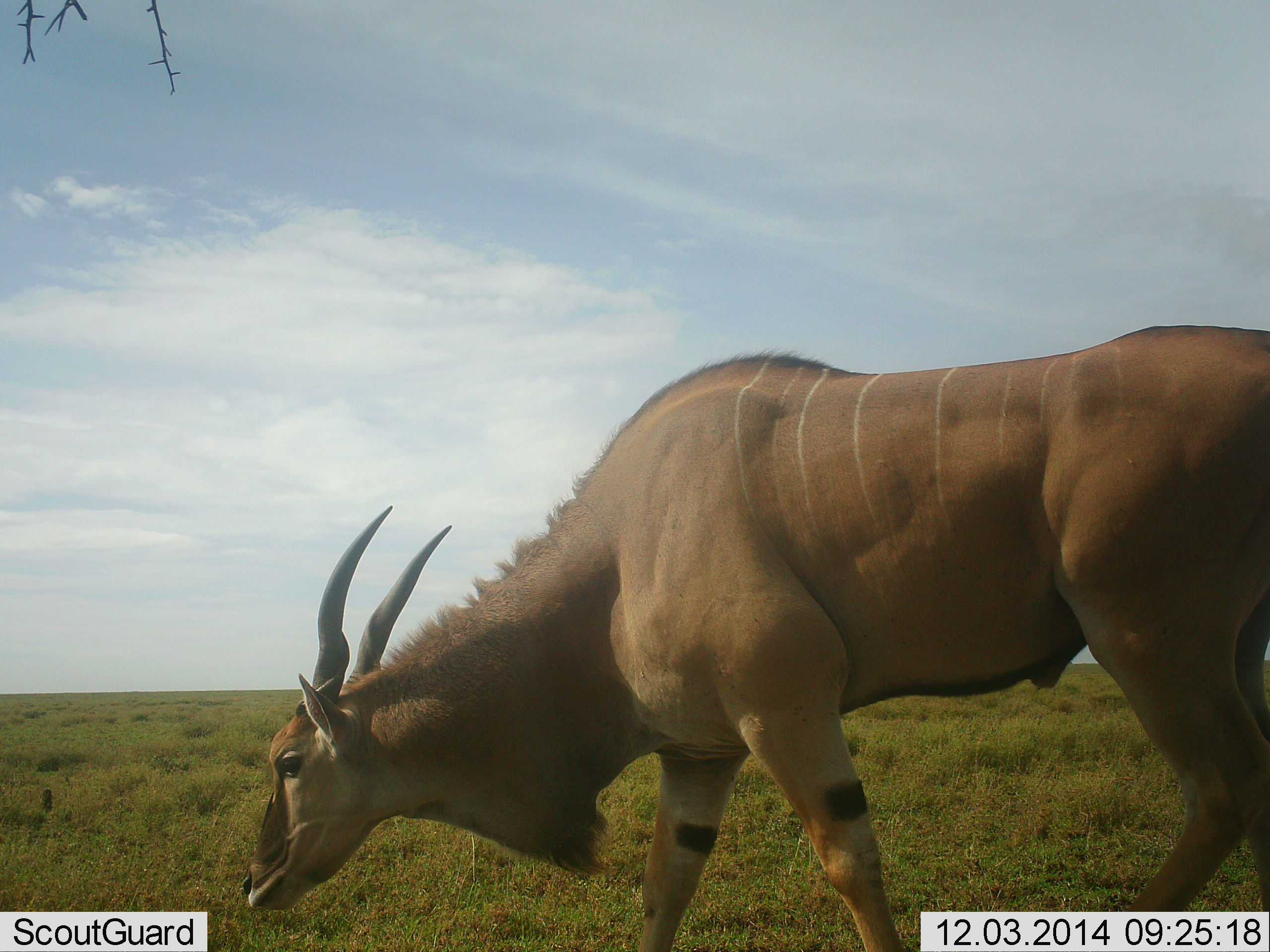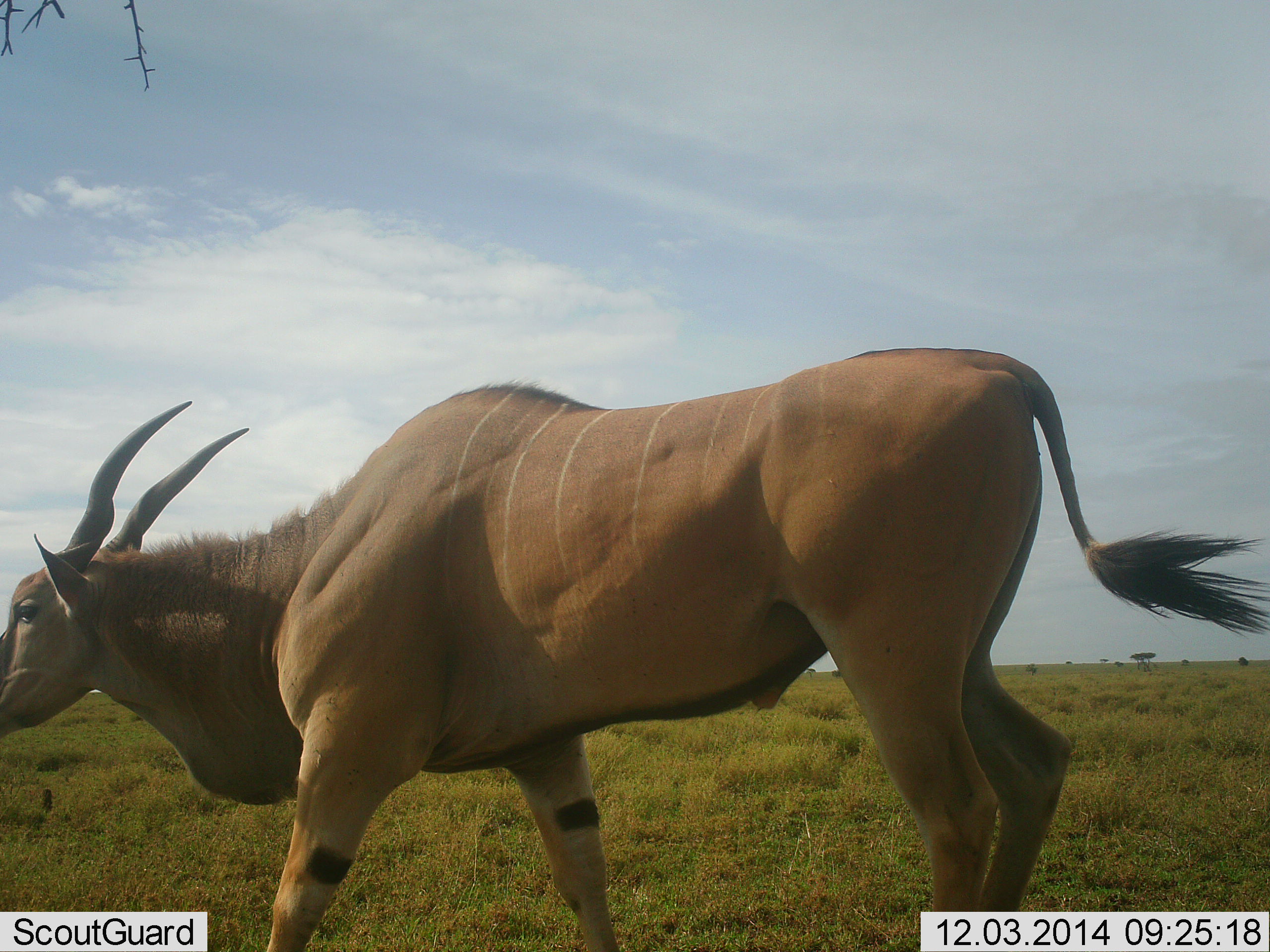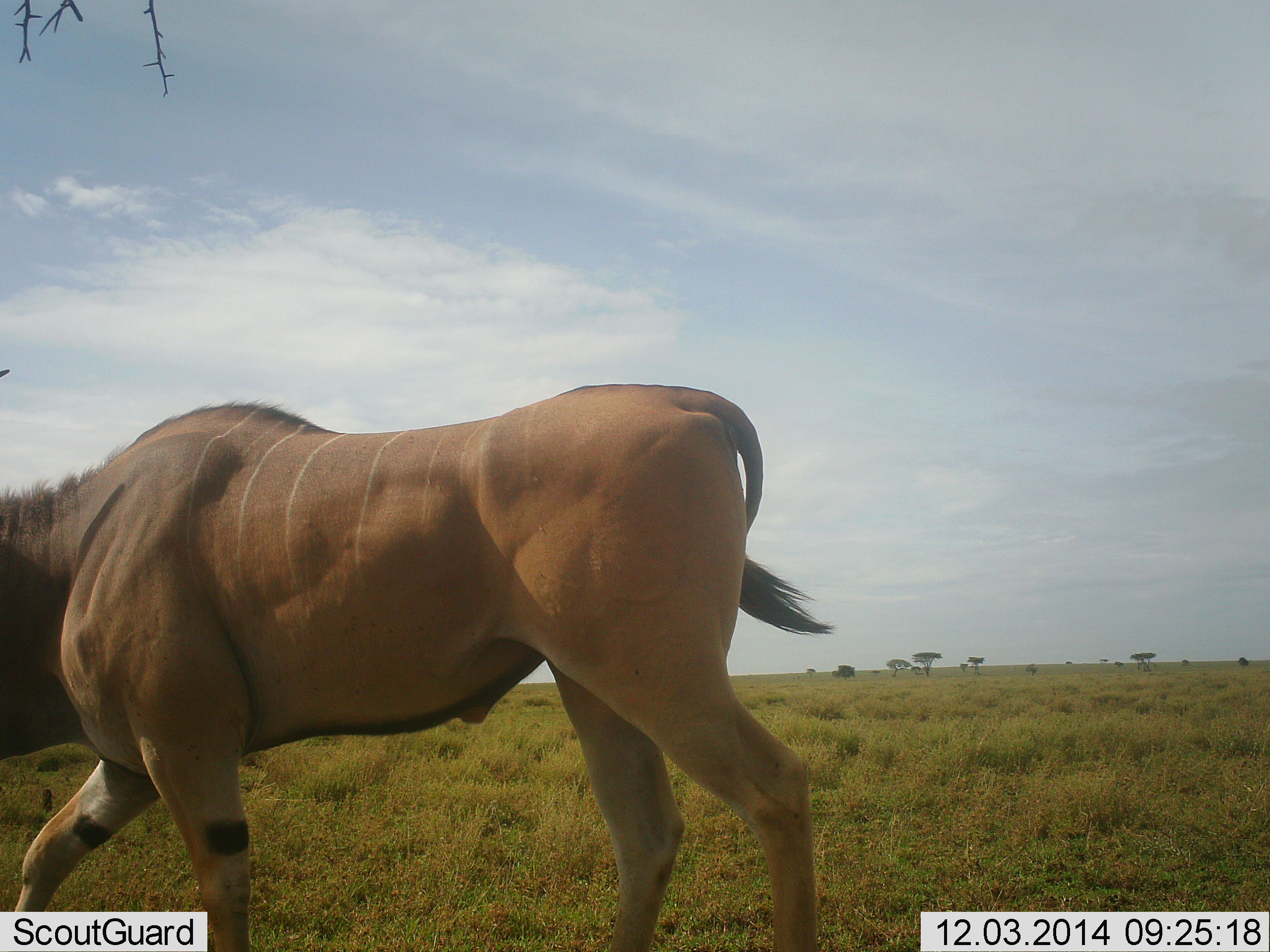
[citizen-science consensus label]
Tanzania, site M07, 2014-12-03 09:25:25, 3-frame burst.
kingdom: Animalia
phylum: Chordata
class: Mammalia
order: Artiodactyla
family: Bovidae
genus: Tragelaphus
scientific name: Tragelaphus oryx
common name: eland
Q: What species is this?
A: Eland (Tragelaphus oryx).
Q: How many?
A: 1.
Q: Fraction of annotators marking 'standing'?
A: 0%.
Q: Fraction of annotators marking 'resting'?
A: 0%.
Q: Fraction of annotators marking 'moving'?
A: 90%.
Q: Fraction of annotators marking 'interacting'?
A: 0%.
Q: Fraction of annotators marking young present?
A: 0%.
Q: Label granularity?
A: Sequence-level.